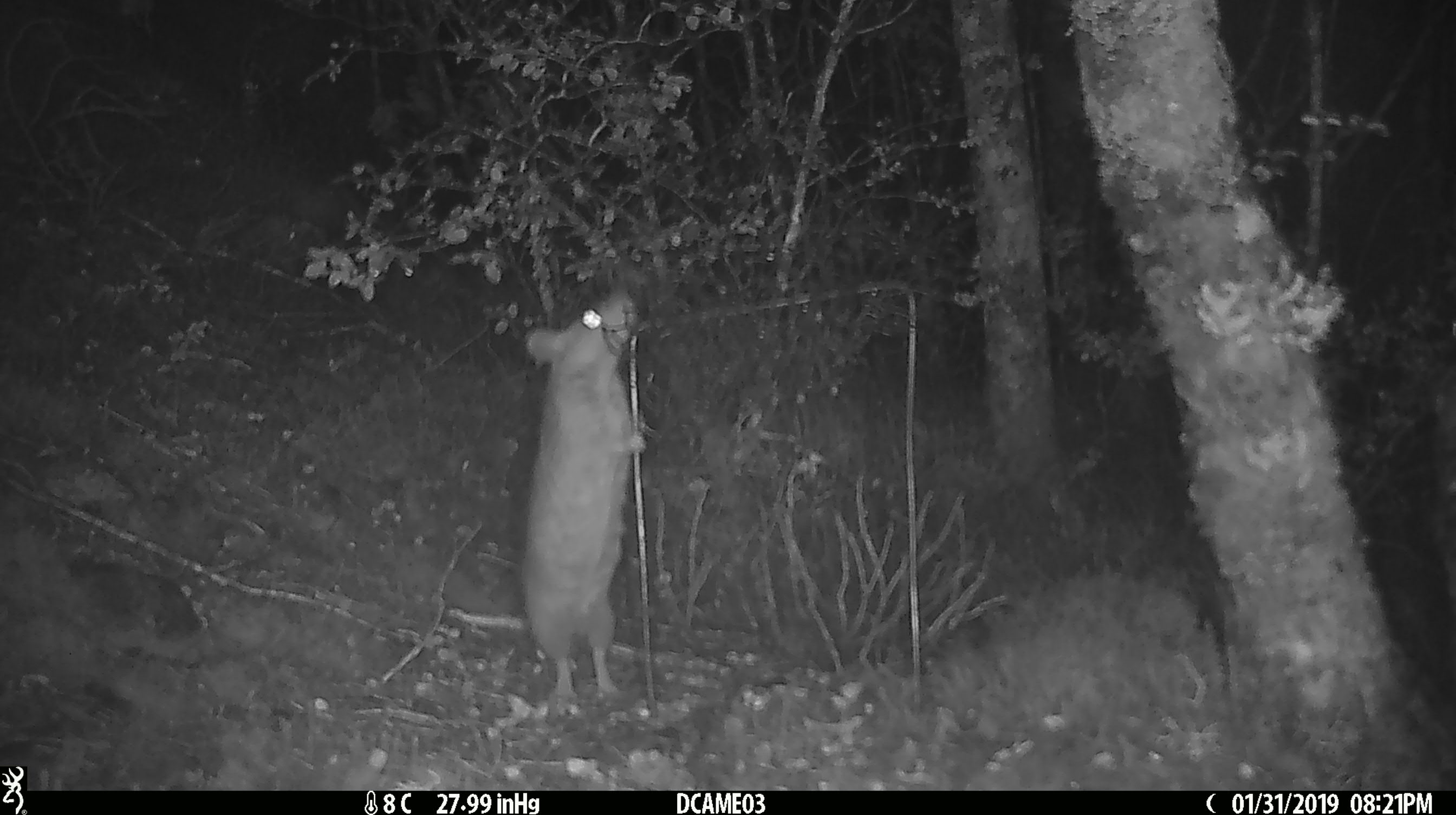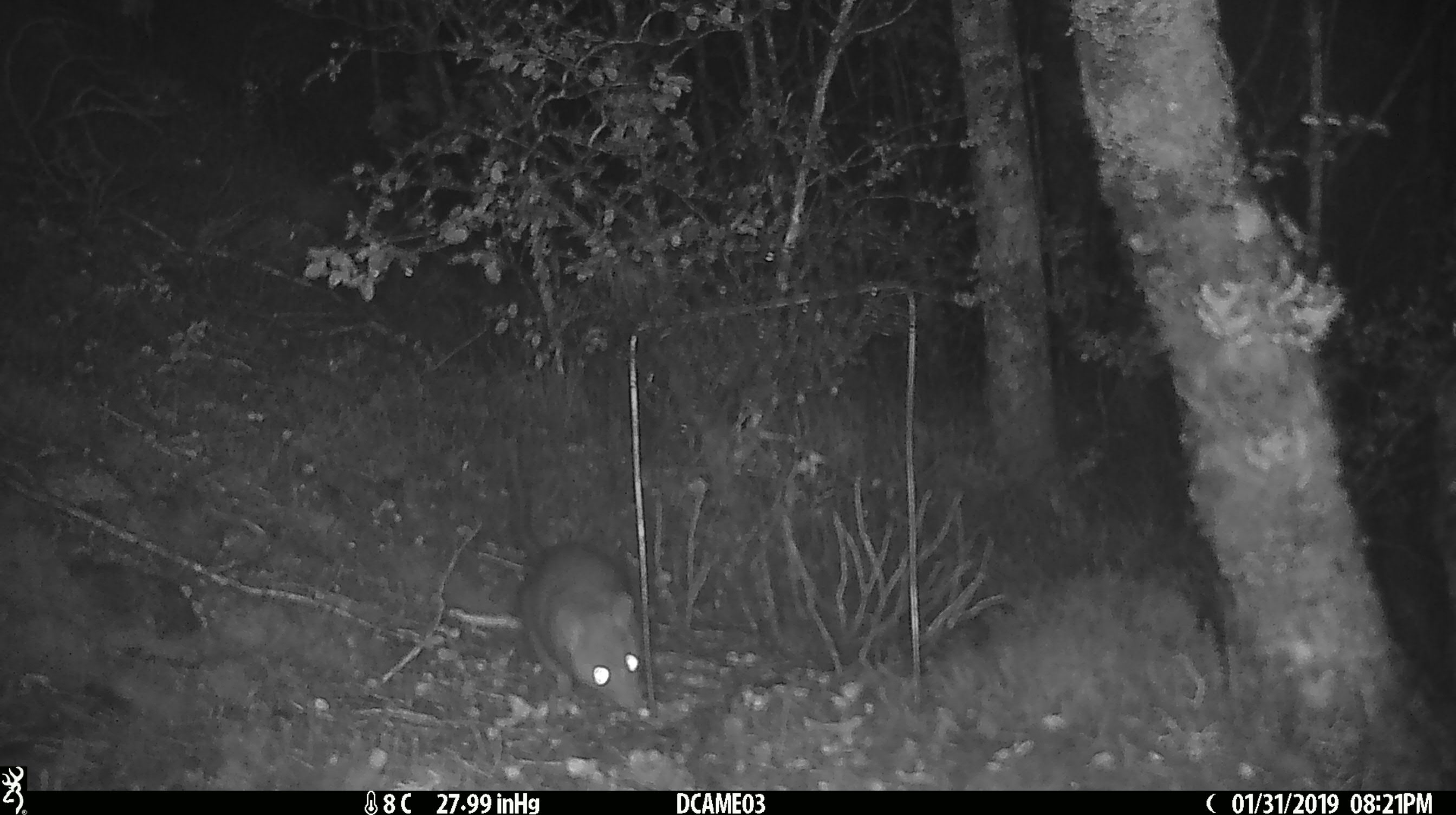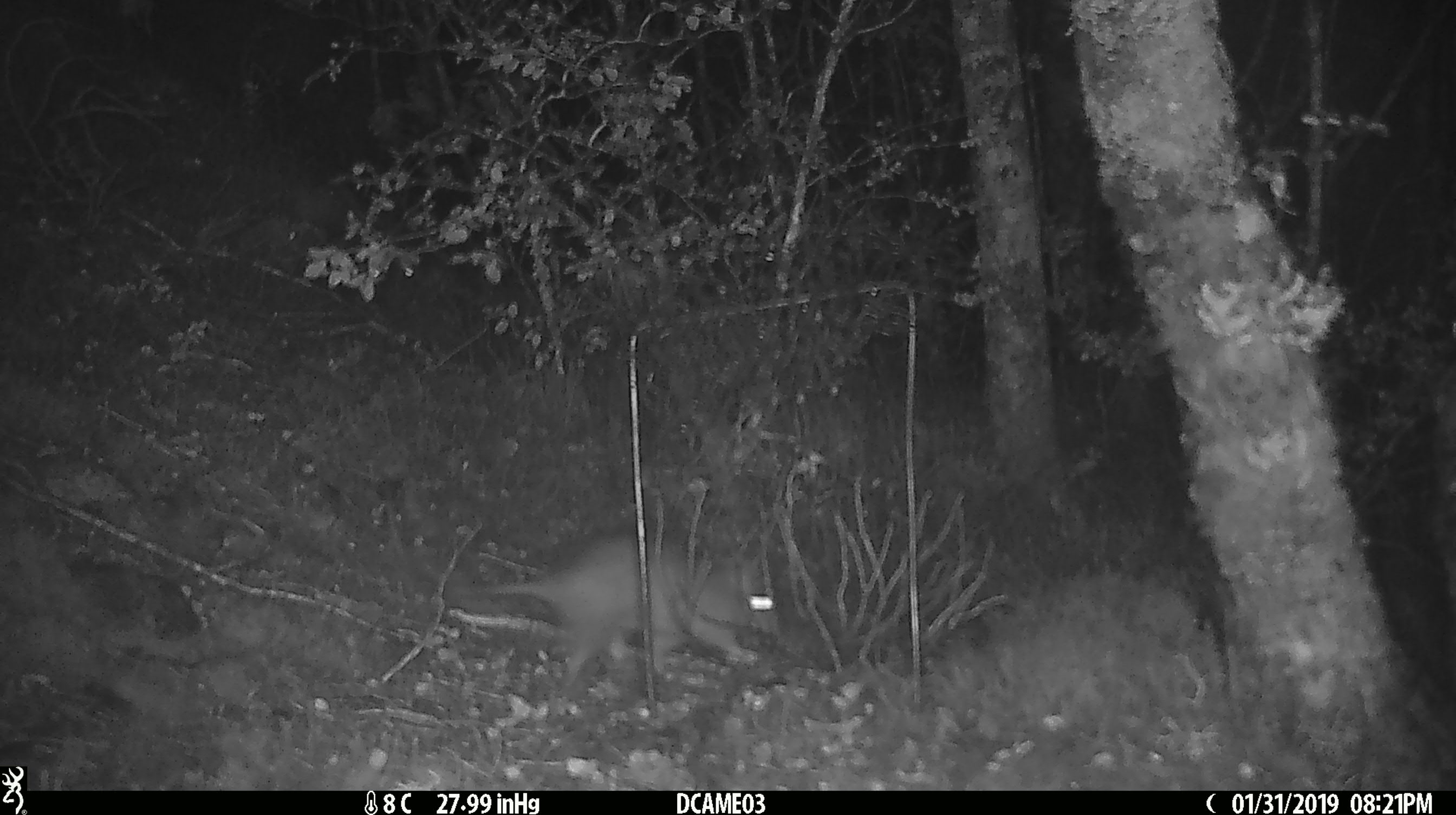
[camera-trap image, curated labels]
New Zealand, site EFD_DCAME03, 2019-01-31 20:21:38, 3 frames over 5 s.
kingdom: Animalia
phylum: Chordata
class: Mammalia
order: Rodentia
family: Muridae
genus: Rattus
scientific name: Rattus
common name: rat